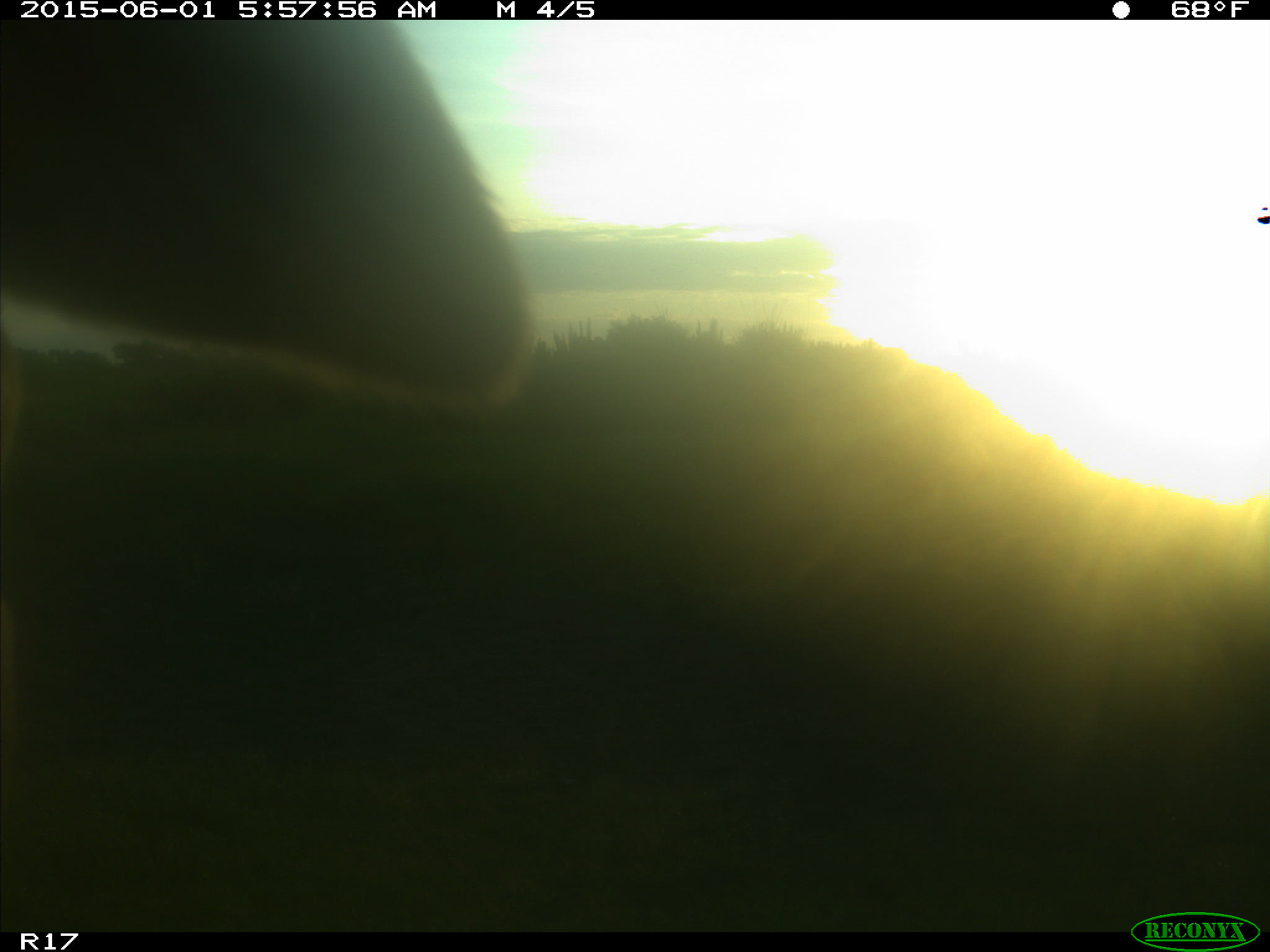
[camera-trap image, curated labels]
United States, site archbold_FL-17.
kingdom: Animalia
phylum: Chordata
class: Mammalia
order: Artiodactyla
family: Bovidae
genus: Bos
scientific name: Bos taurus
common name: domestic cow